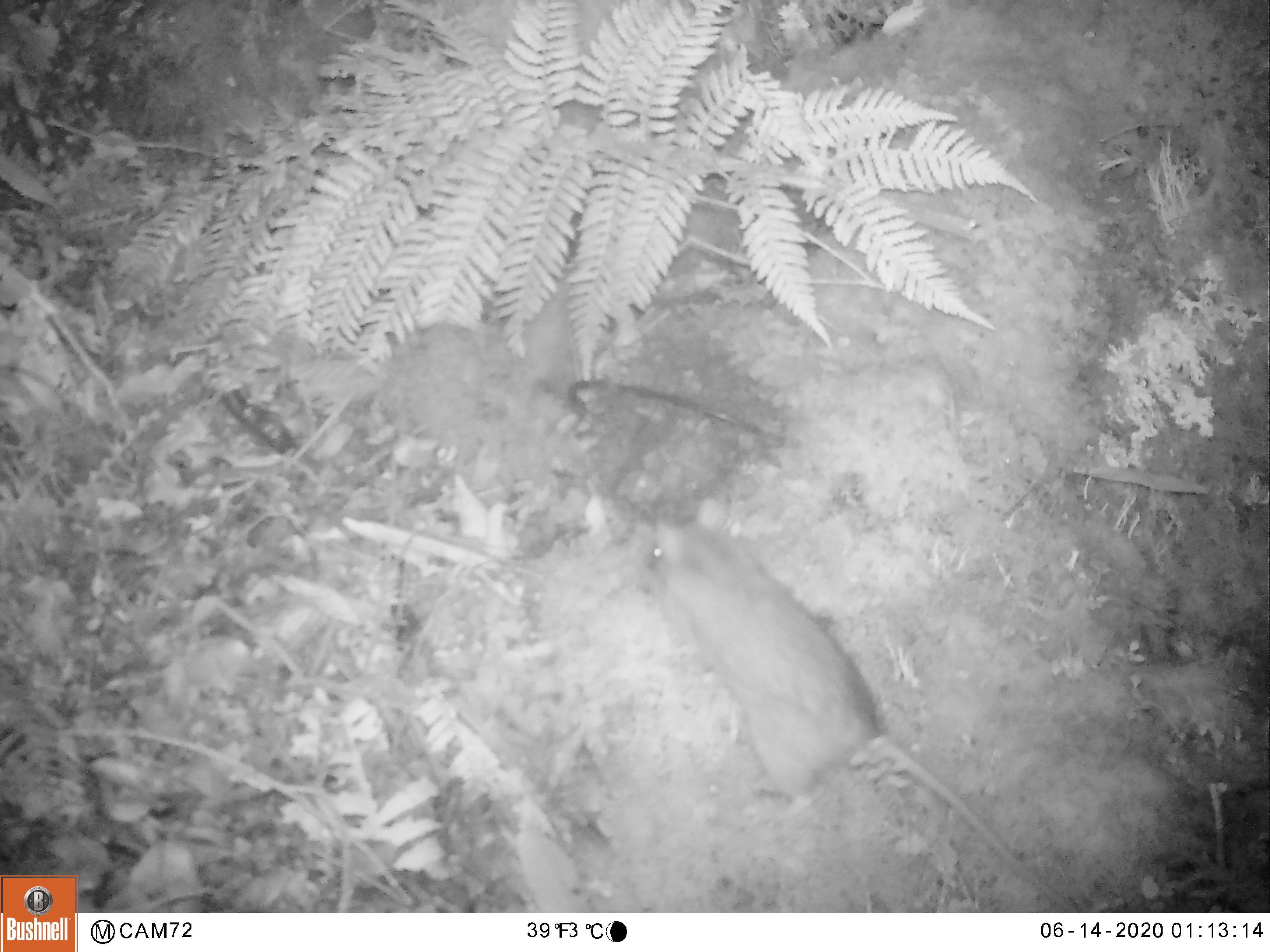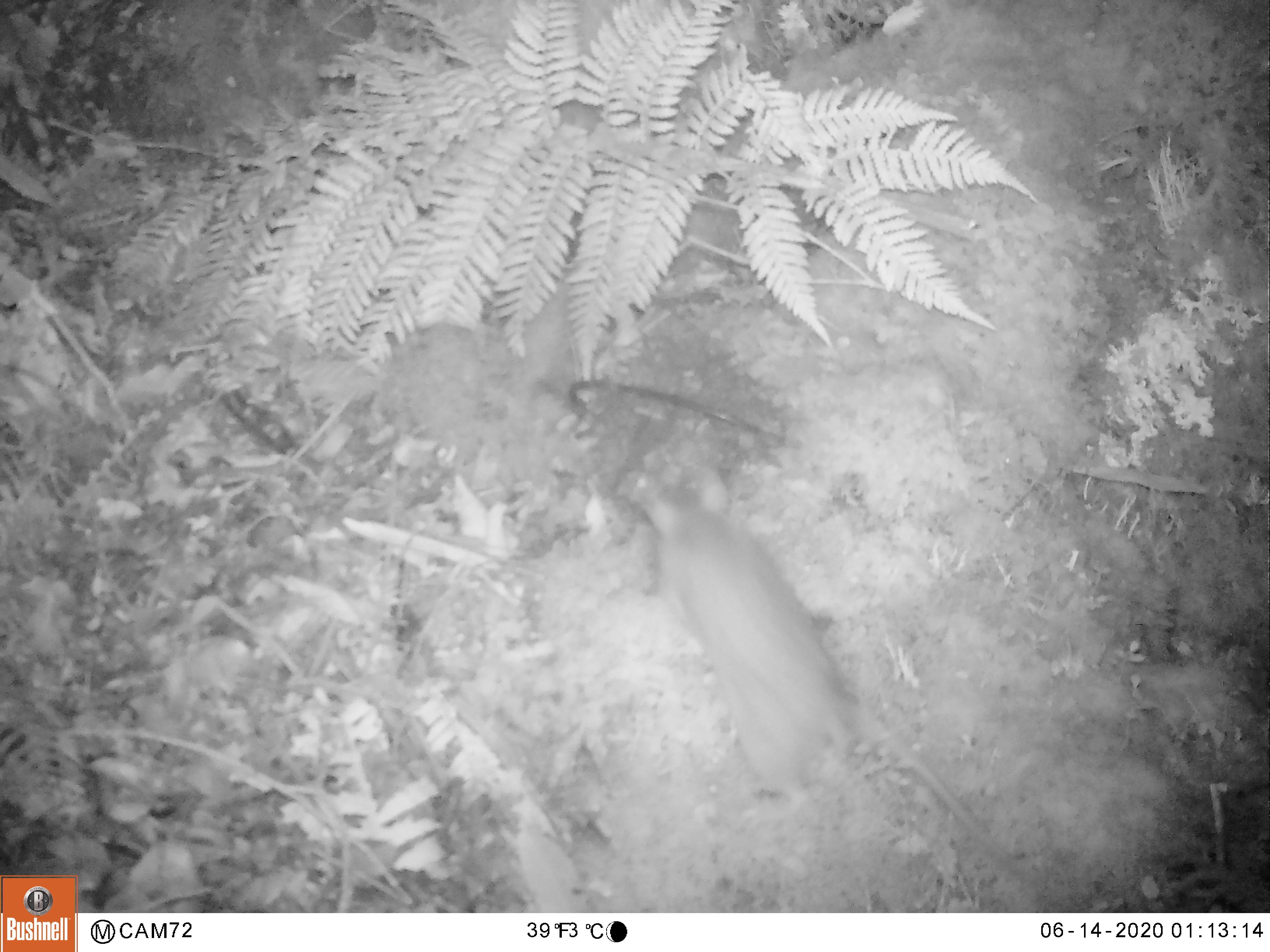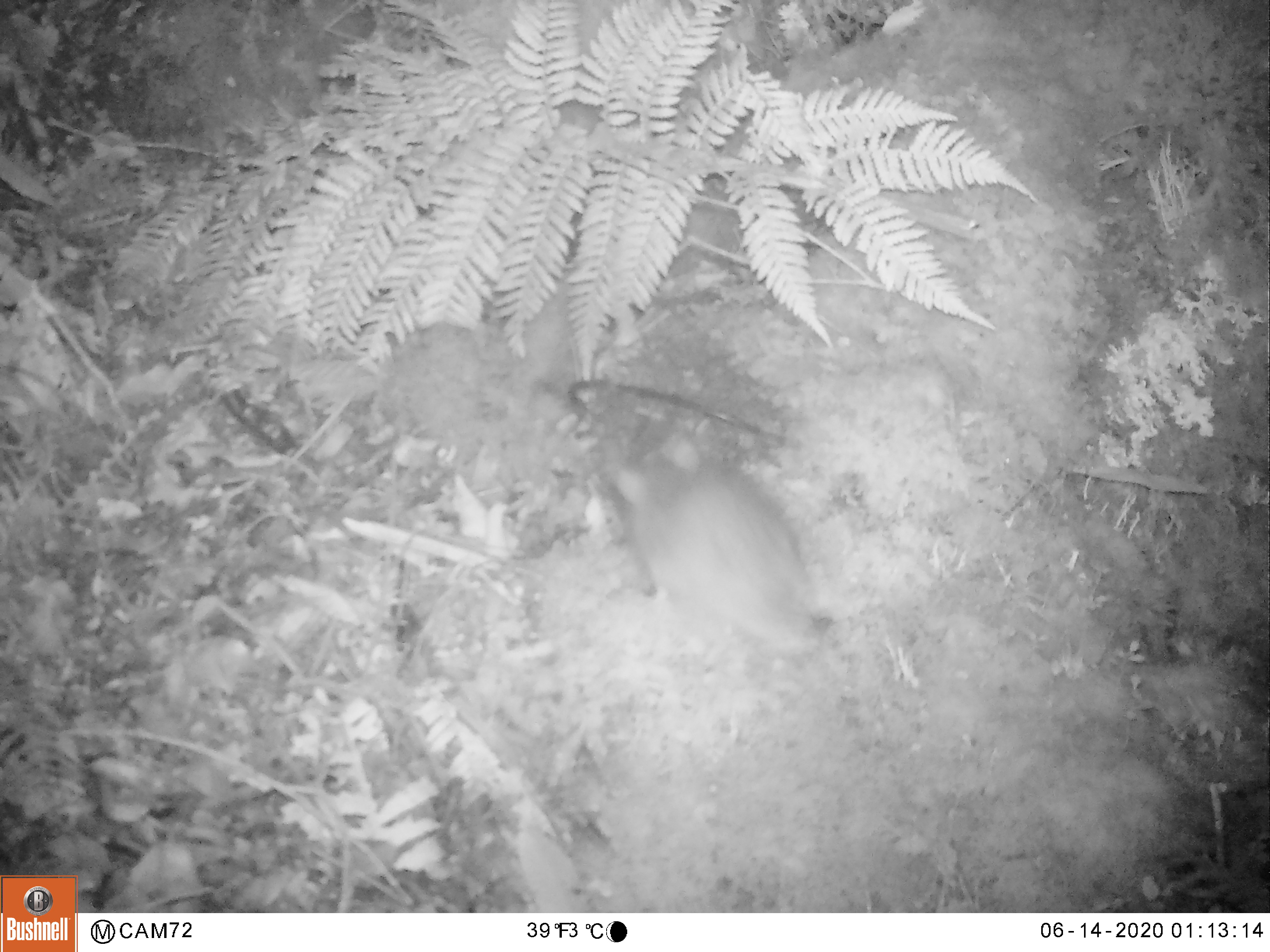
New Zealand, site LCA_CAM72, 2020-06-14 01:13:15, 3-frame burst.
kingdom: Animalia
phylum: Chordata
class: Mammalia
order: Rodentia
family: Muridae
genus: Rattus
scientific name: Rattus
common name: rat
Rat (Rattus).